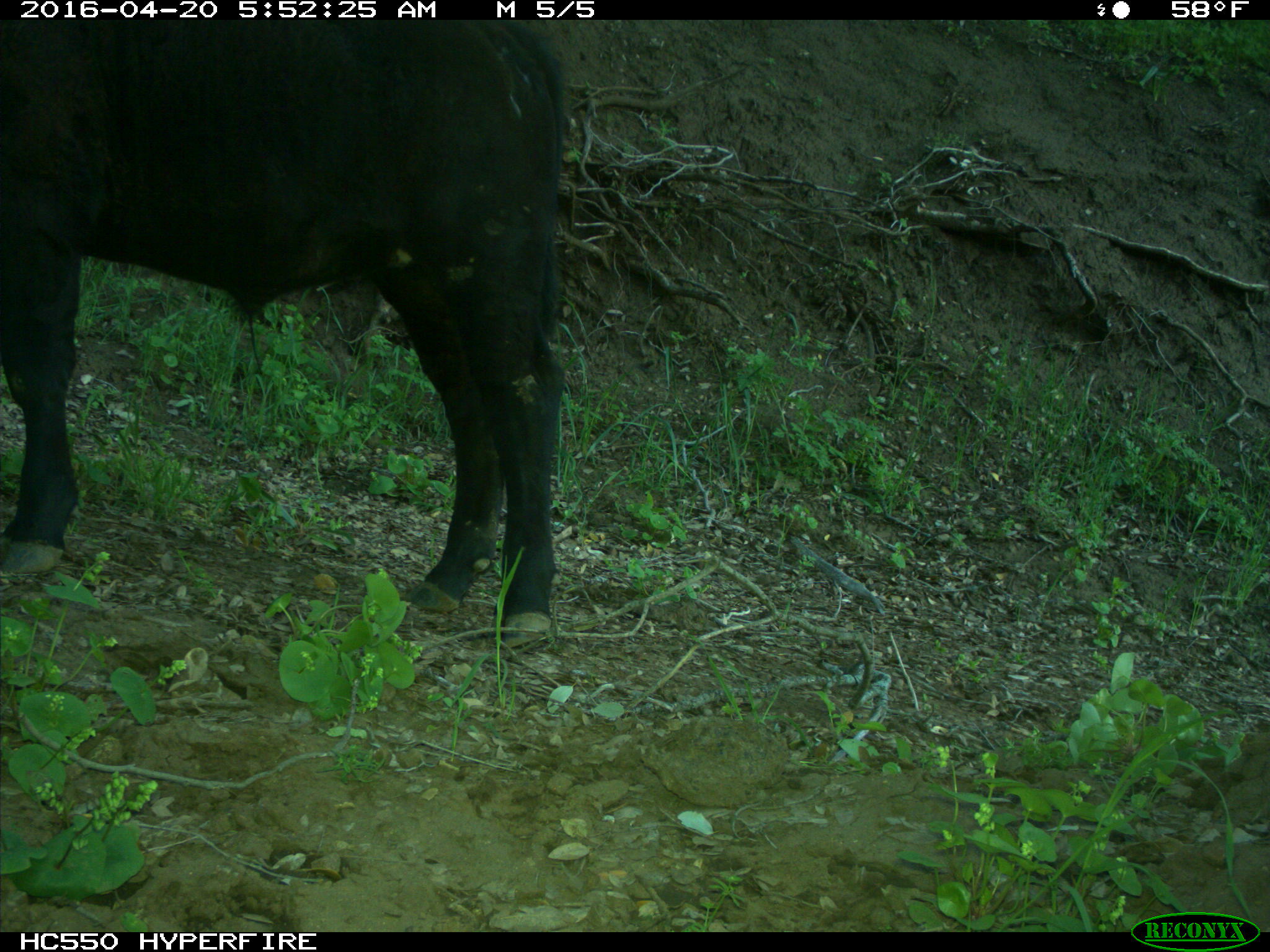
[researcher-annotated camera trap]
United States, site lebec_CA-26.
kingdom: Animalia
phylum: Chordata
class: Mammalia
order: Artiodactyla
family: Bovidae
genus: Bos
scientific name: Bos taurus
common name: domestic cow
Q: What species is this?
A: Bos taurus (domestic cow).